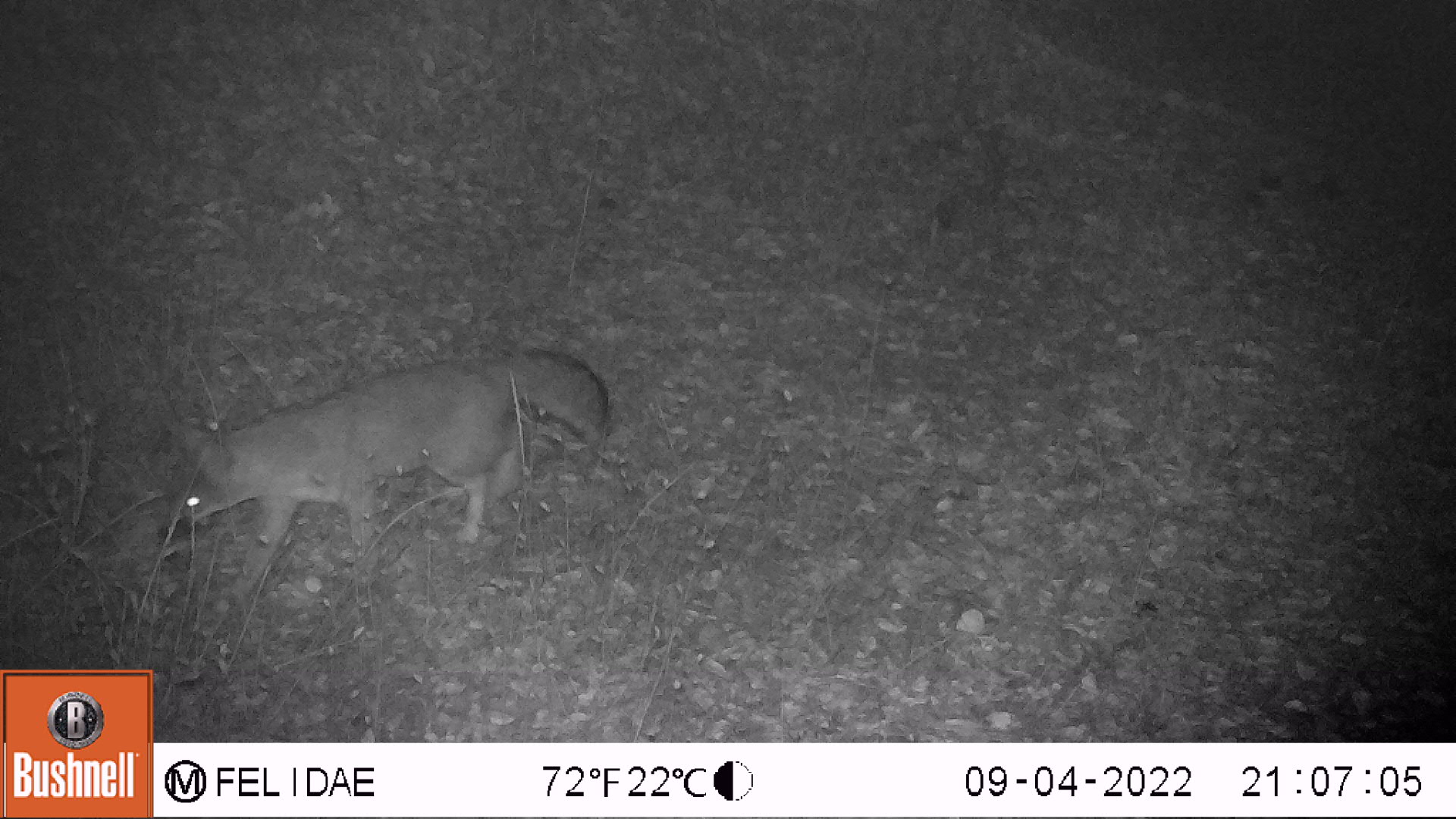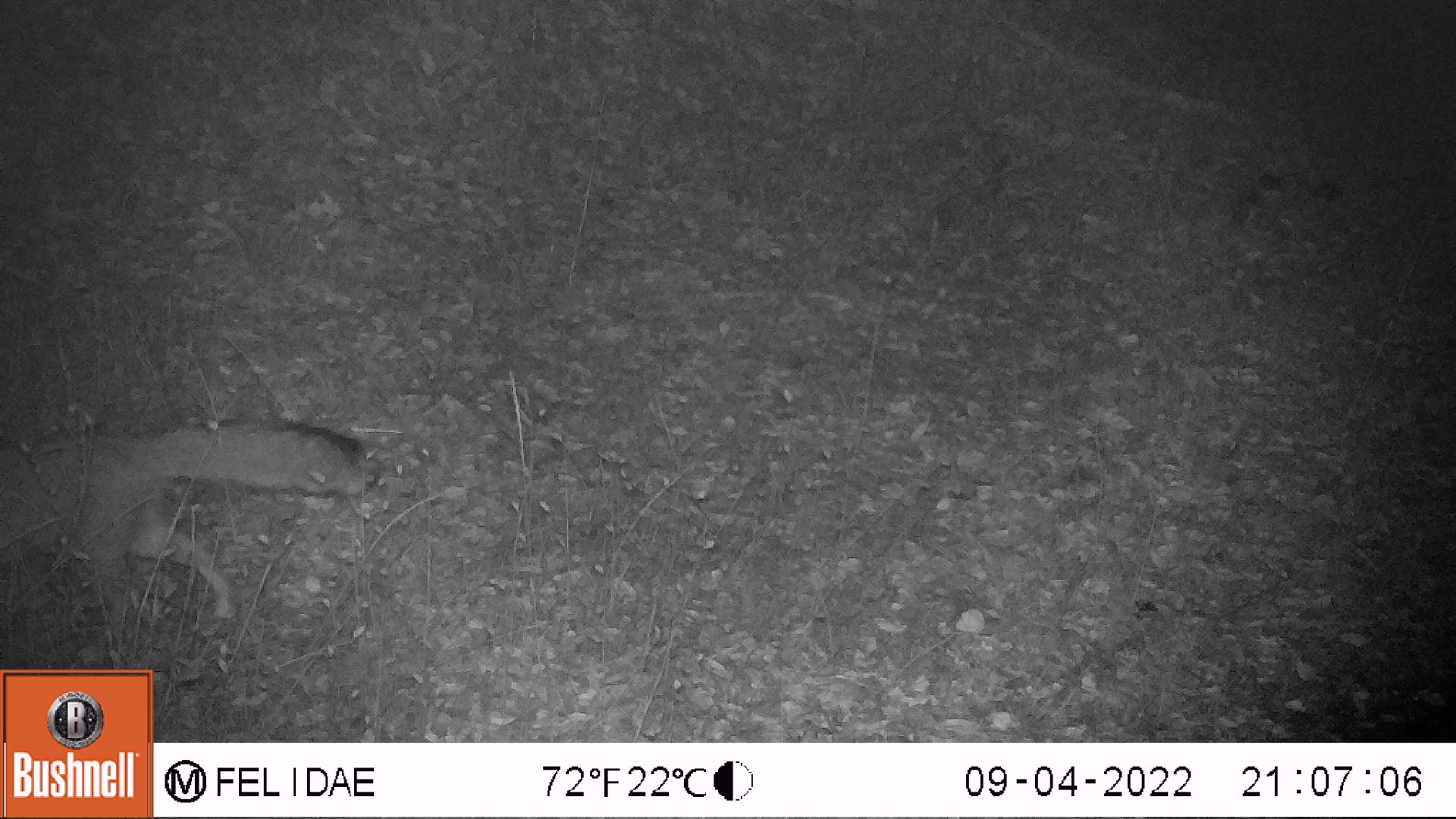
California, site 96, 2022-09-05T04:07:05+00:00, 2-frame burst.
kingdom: Animalia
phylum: Chordata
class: Mammalia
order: Carnivora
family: Canidae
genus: Urocyon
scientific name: Urocyon cinereoargenteus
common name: gray fox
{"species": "gray fox (Urocyon cinereoargenteus)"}